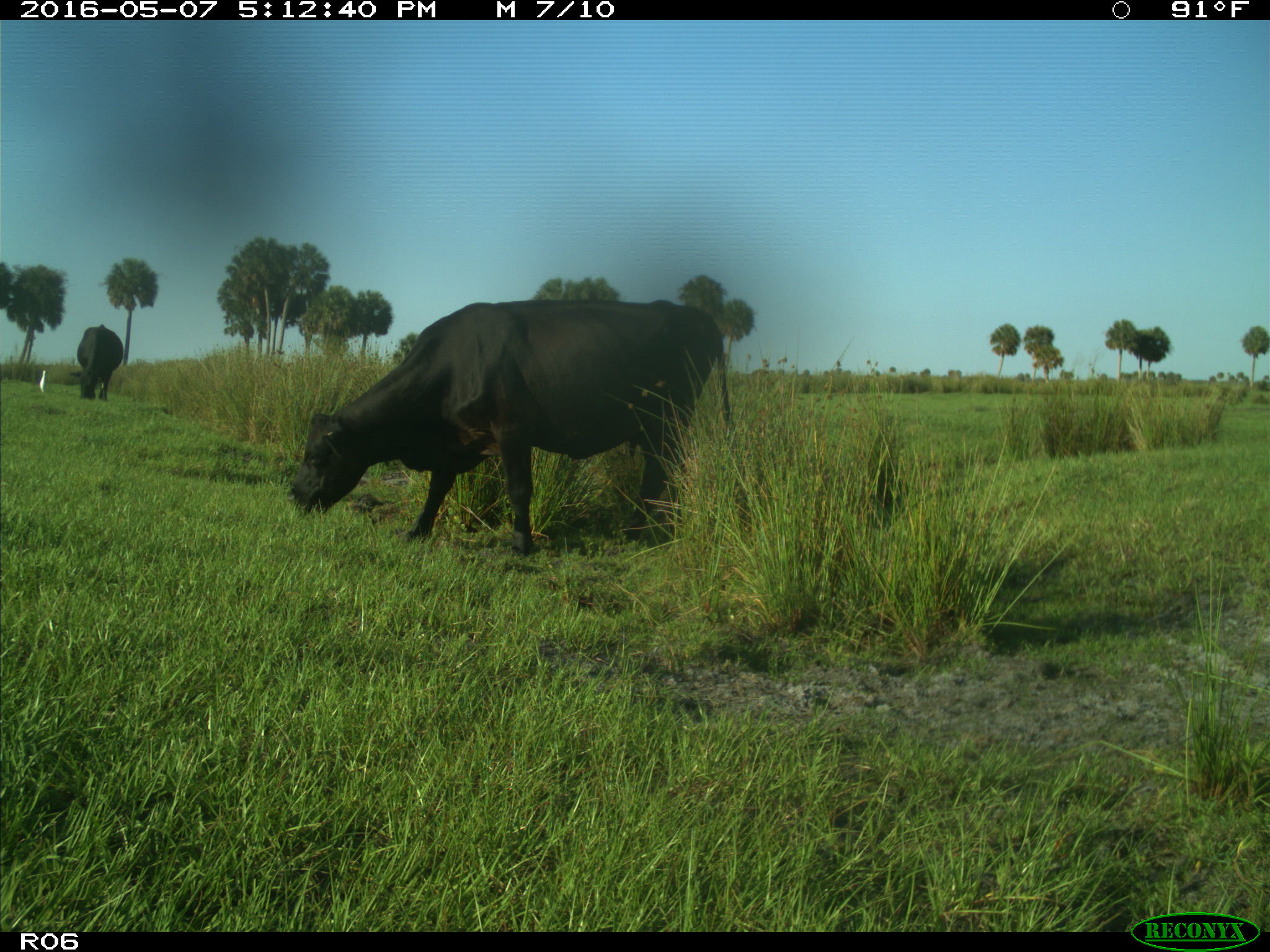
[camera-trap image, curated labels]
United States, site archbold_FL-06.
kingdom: Animalia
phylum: Chordata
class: Mammalia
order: Artiodactyla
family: Bovidae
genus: Bos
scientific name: Bos taurus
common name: domestic cow